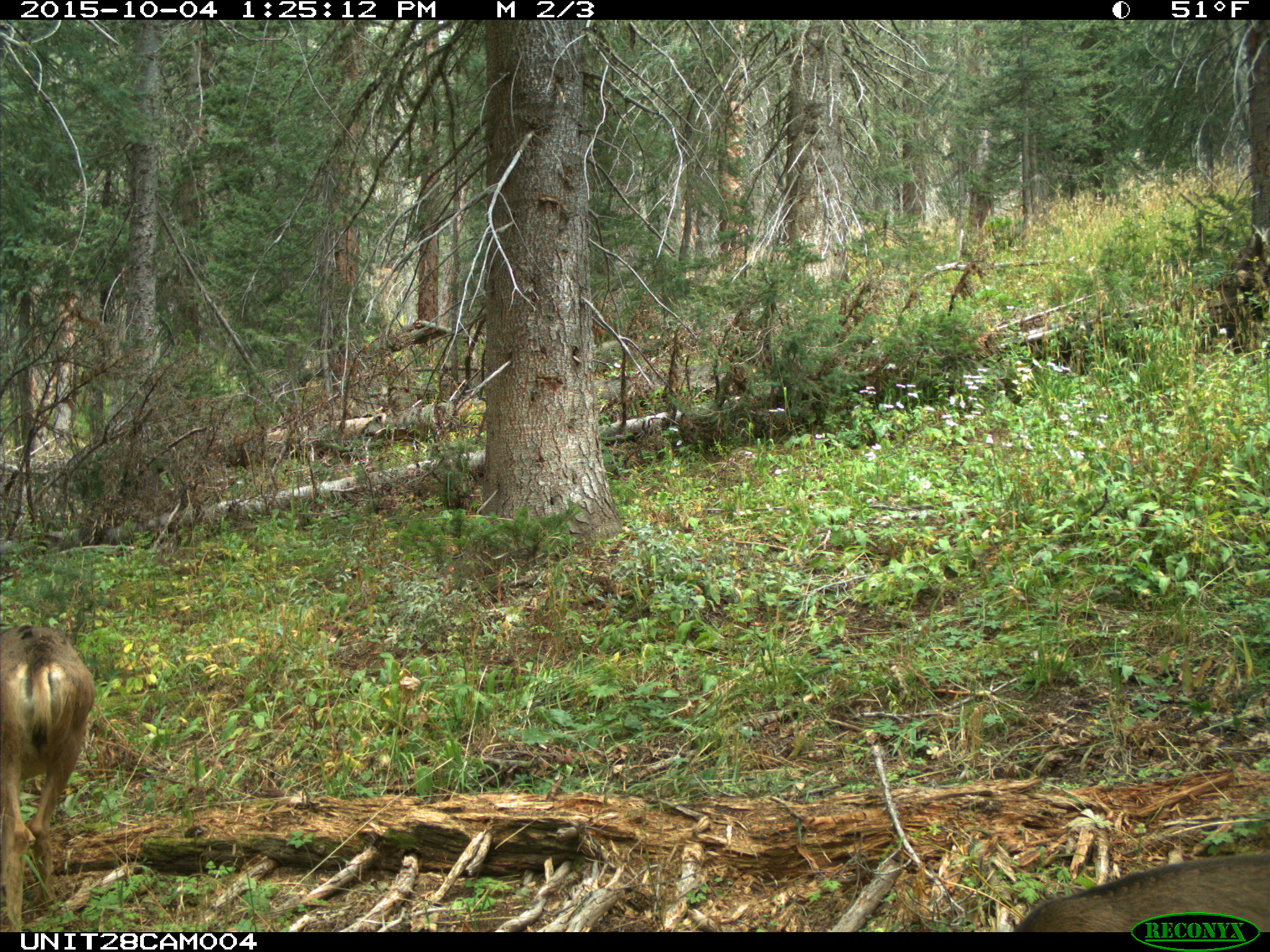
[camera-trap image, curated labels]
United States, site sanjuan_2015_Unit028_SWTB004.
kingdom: Animalia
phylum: Chordata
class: Mammalia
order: Artiodactyla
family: Cervidae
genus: Odocoileus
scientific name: Odocoileus hemionus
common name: mule deer